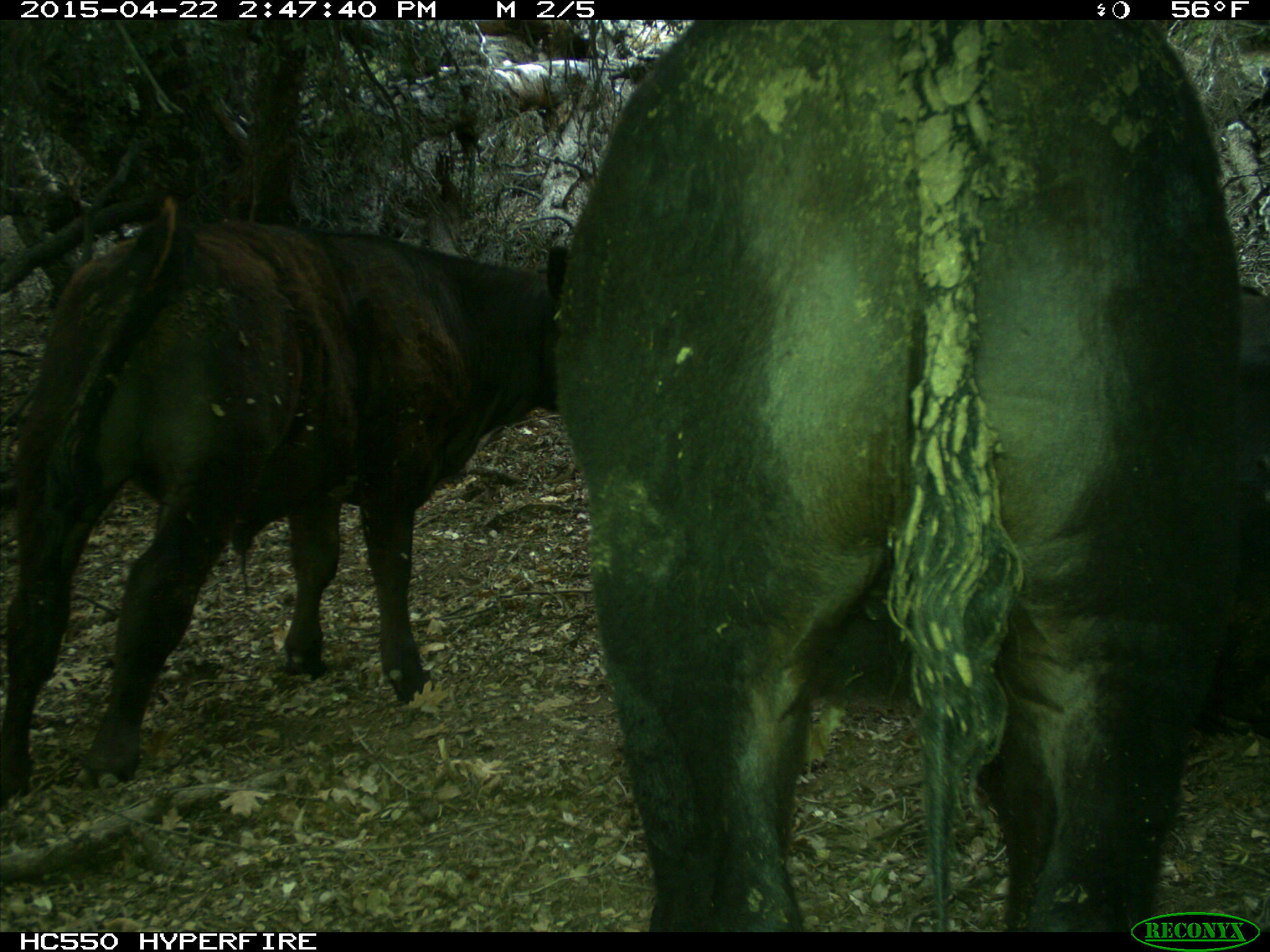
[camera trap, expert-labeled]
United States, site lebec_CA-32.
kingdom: Animalia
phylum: Chordata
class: Mammalia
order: Artiodactyla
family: Bovidae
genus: Bos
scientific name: Bos taurus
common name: domestic cow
Bos taurus (domestic cow).